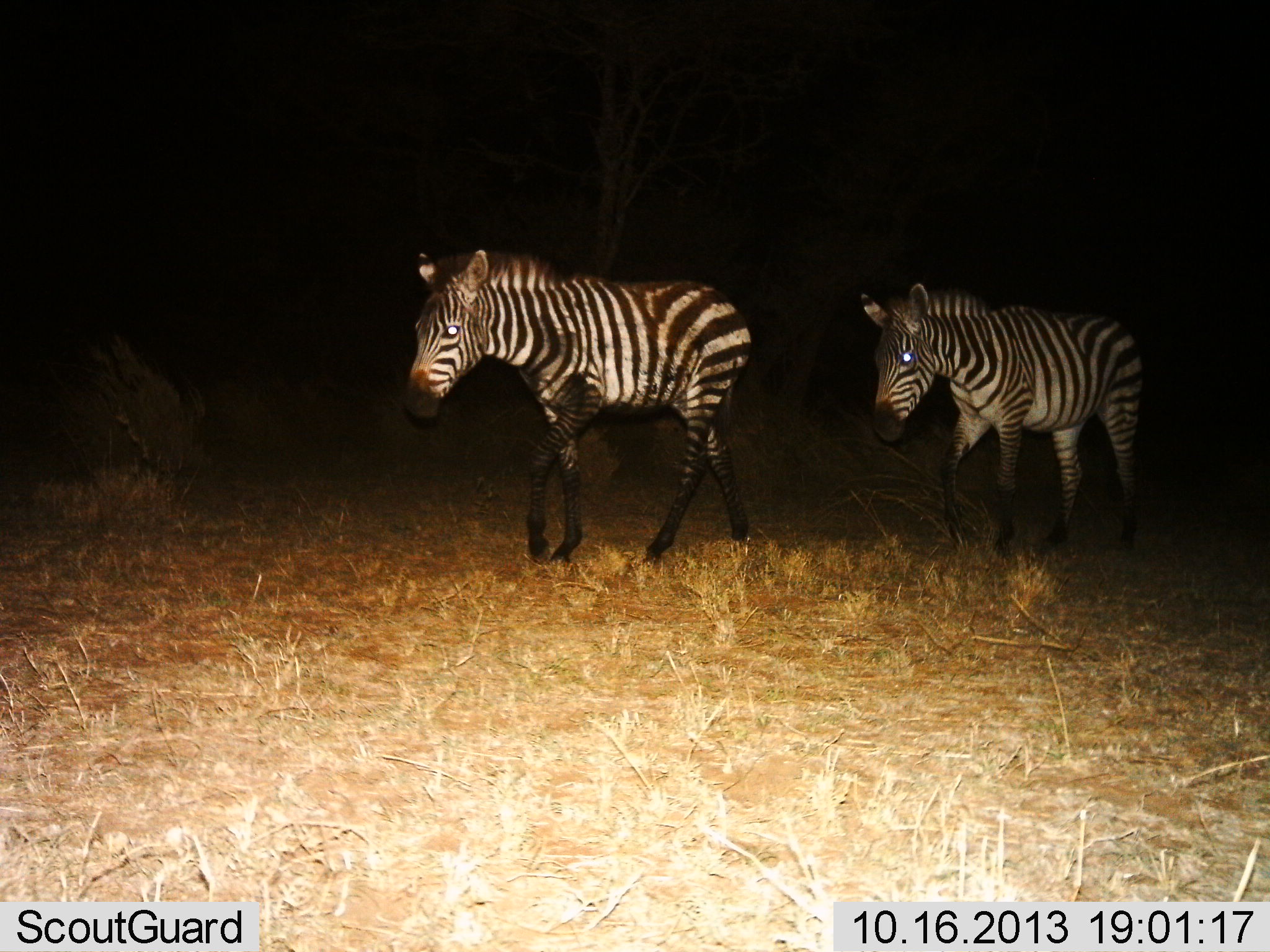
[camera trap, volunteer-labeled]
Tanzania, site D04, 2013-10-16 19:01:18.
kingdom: Animalia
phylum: Chordata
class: Mammalia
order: Perissodactyla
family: Equidae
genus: Equus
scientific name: Equus quagga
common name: plains zebra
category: zebra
Zebra (plains zebra) (Equus quagga), count 2. Behavior (volunteer vote fractions): standing 4%, resting 0%, moving 96%, interacting 0%. Young present (vote fraction): 8%. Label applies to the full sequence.